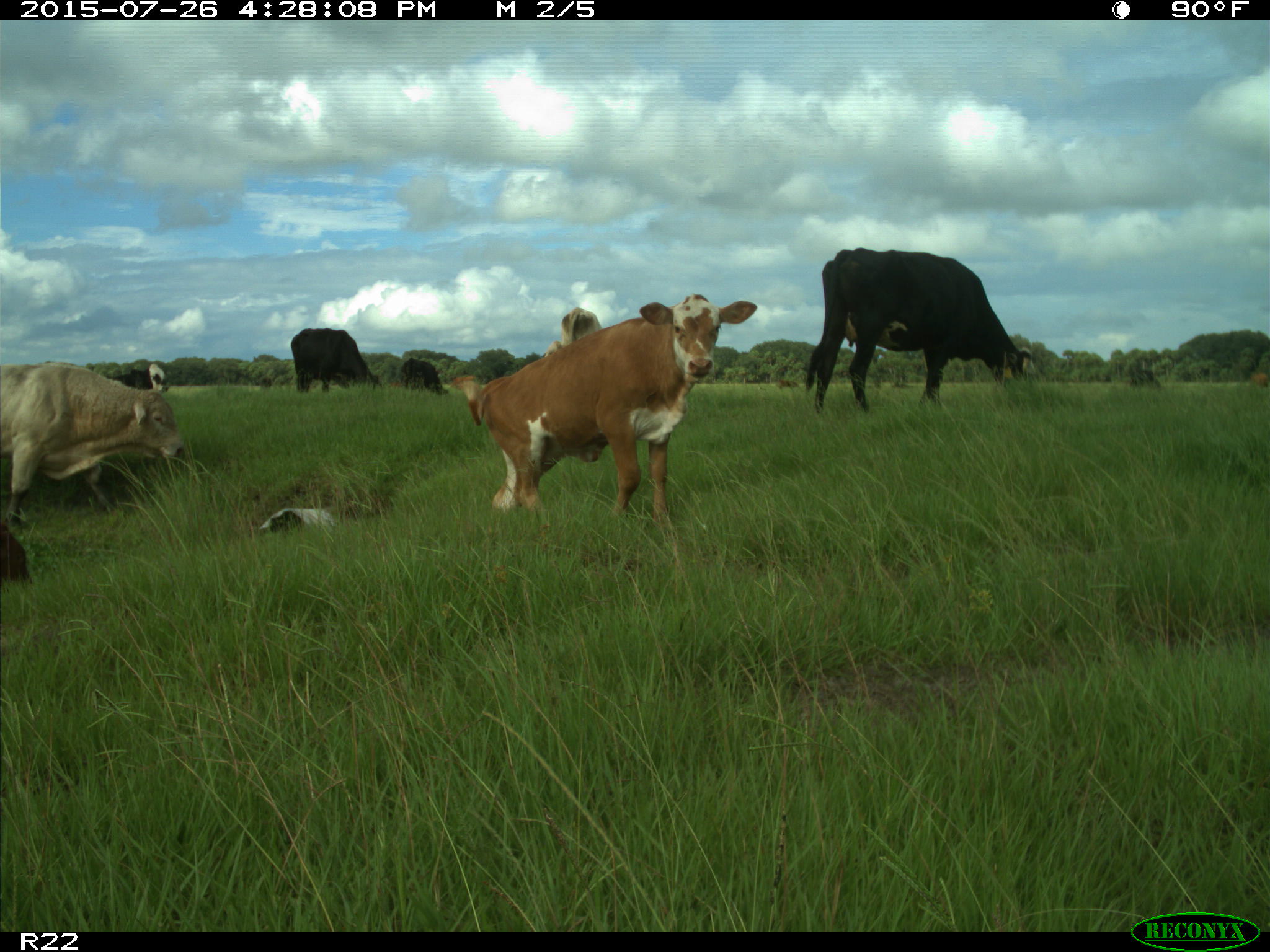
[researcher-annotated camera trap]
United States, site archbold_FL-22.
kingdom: Animalia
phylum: Chordata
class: Mammalia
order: Artiodactyla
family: Bovidae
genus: Bos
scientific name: Bos taurus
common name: domestic cow